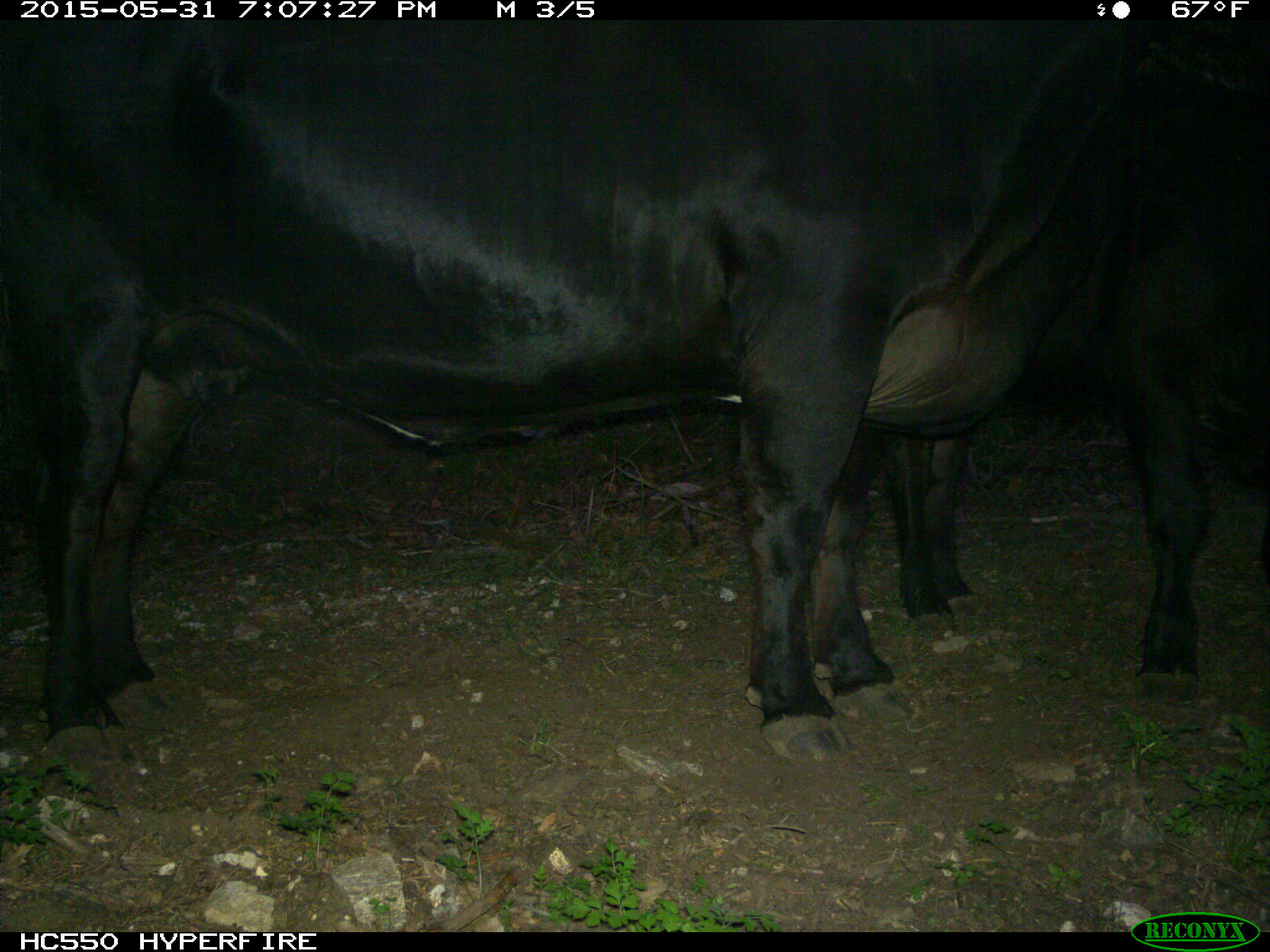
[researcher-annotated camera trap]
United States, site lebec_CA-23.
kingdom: Animalia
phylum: Chordata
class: Mammalia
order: Artiodactyla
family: Bovidae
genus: Bos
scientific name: Bos taurus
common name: domestic cow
Bos taurus (domestic cow).